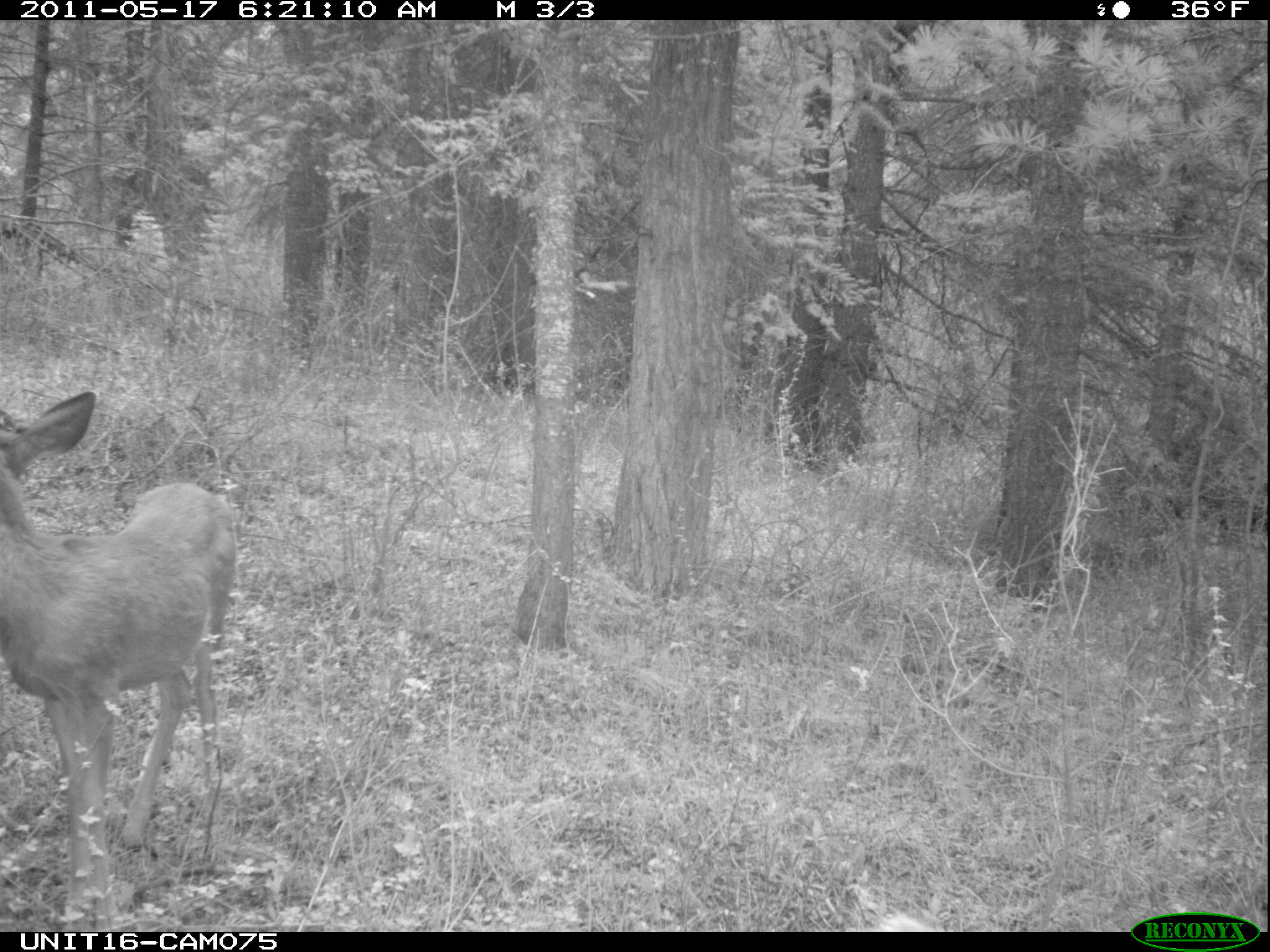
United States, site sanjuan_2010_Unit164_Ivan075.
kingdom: Animalia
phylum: Chordata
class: Mammalia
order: Artiodactyla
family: Cervidae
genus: Odocoileus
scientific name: Odocoileus hemionus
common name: mule deer